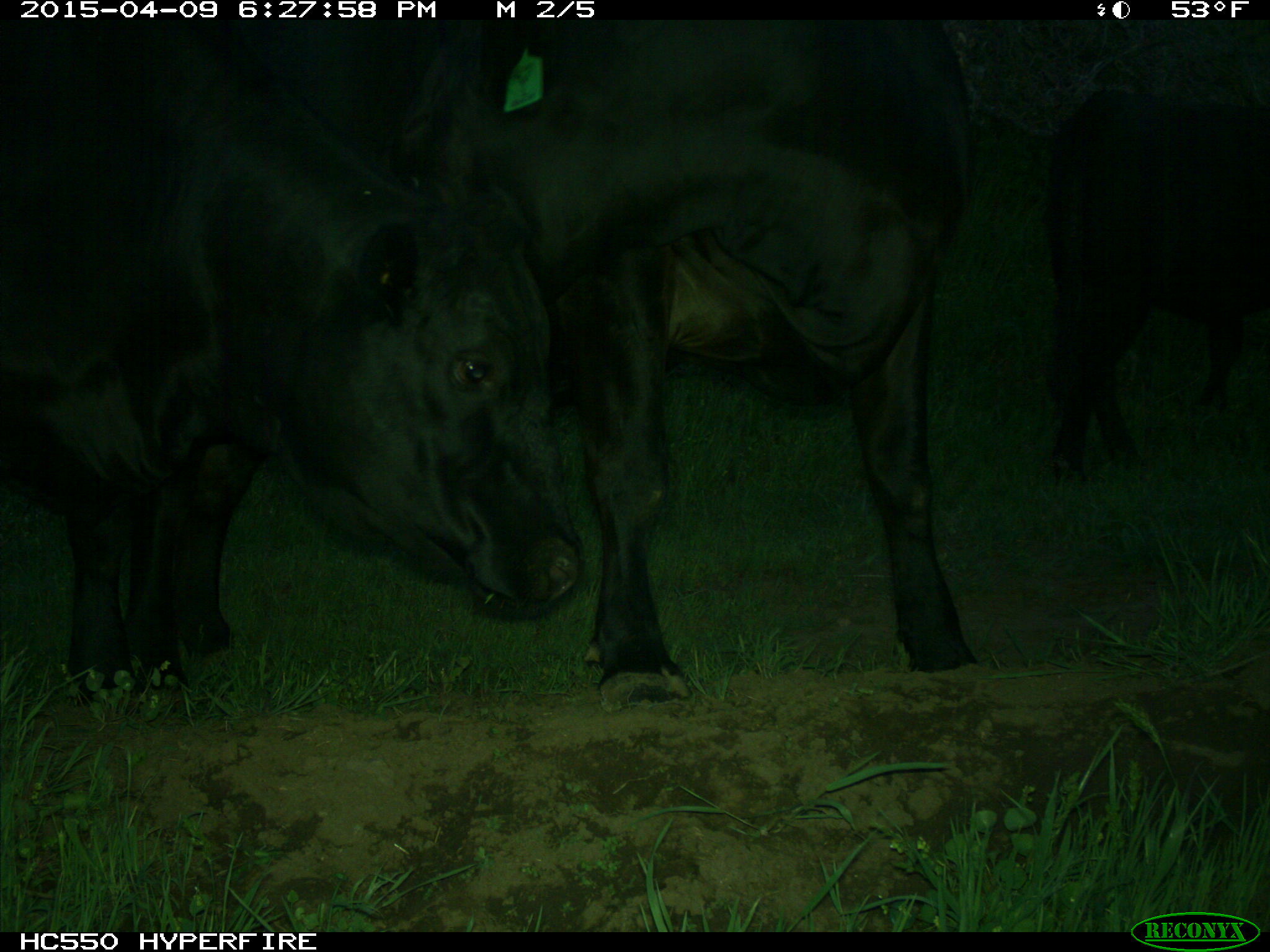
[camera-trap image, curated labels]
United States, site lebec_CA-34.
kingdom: Animalia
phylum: Chordata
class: Mammalia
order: Artiodactyla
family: Bovidae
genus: Bos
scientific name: Bos taurus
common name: domestic cow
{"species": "Bos taurus (domestic cow)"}